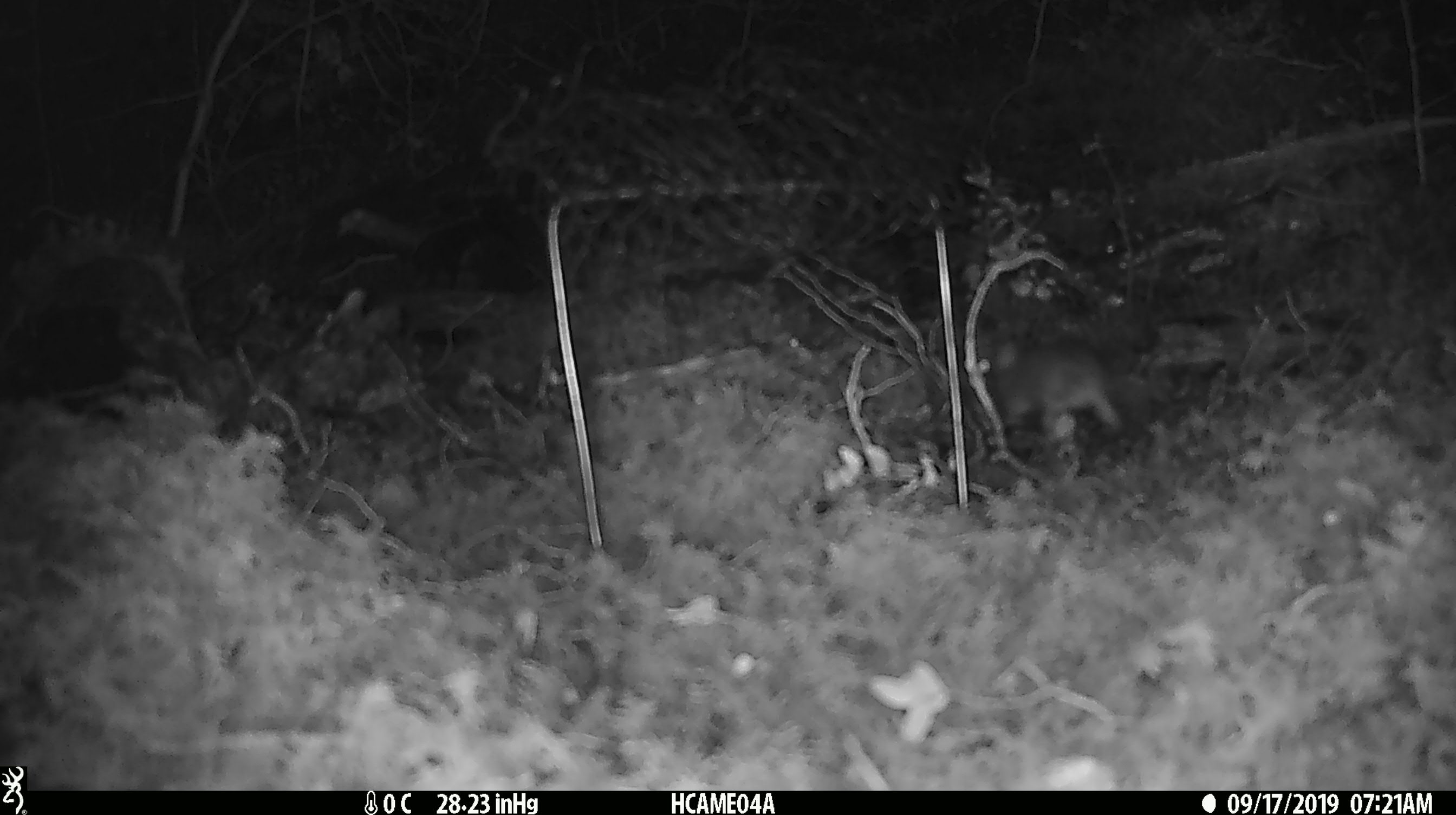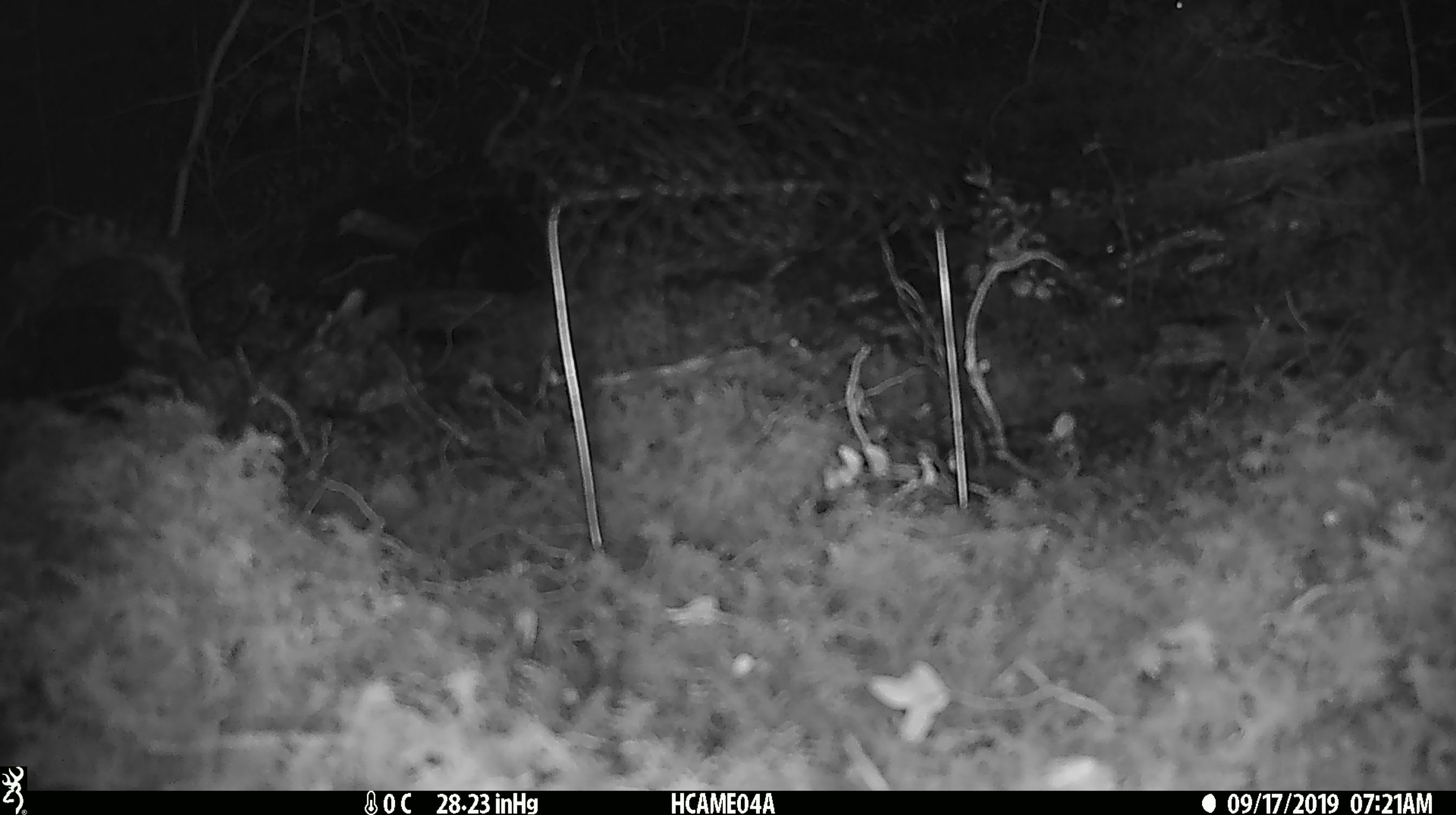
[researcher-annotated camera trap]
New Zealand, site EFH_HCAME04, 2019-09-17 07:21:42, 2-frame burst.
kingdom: Animalia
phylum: Chordata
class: Mammalia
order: Rodentia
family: Muridae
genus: Mus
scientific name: Mus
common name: mouse